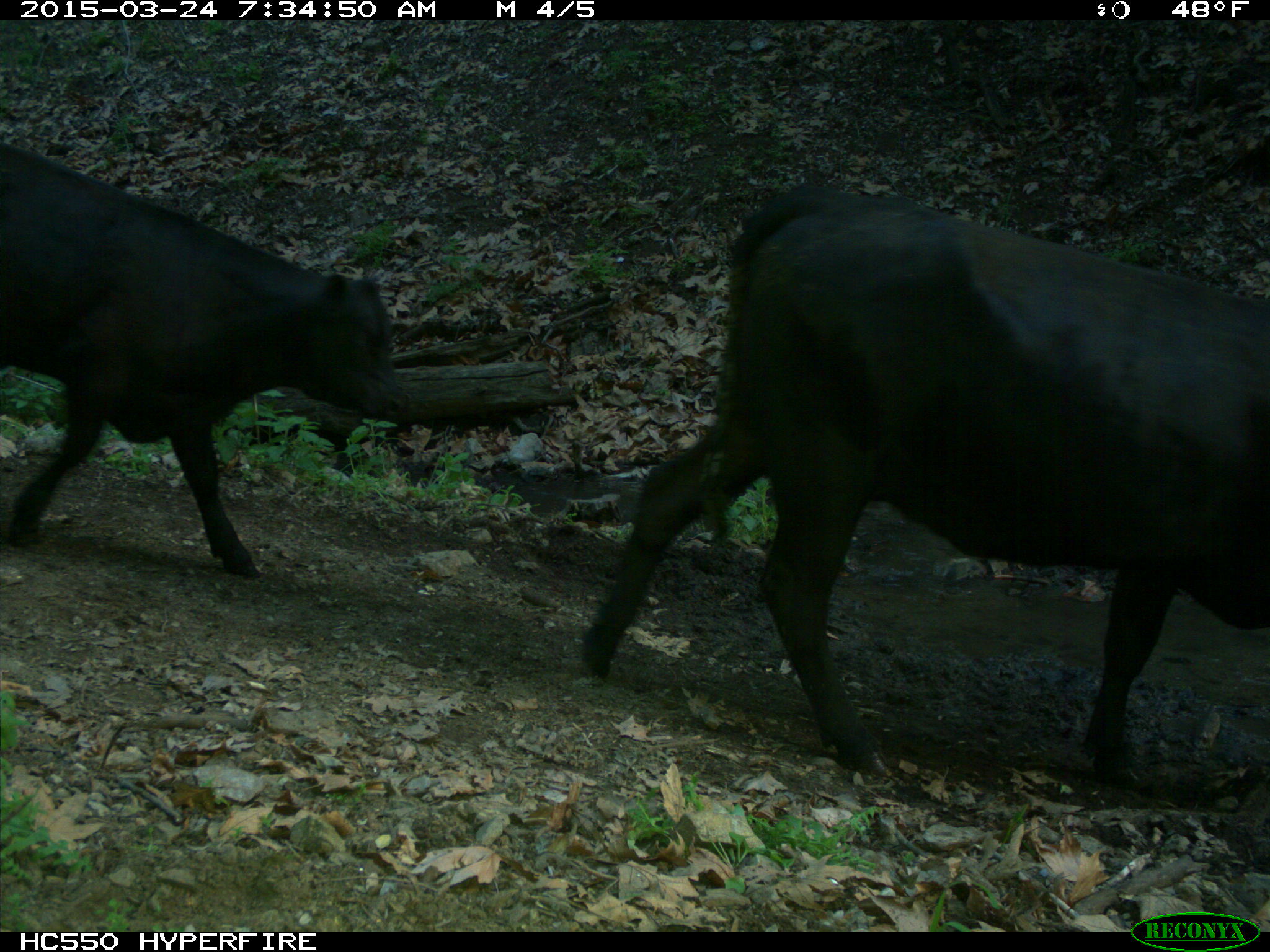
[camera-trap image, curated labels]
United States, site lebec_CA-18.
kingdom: Animalia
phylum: Chordata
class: Mammalia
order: Artiodactyla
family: Bovidae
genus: Bos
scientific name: Bos taurus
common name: domestic cow